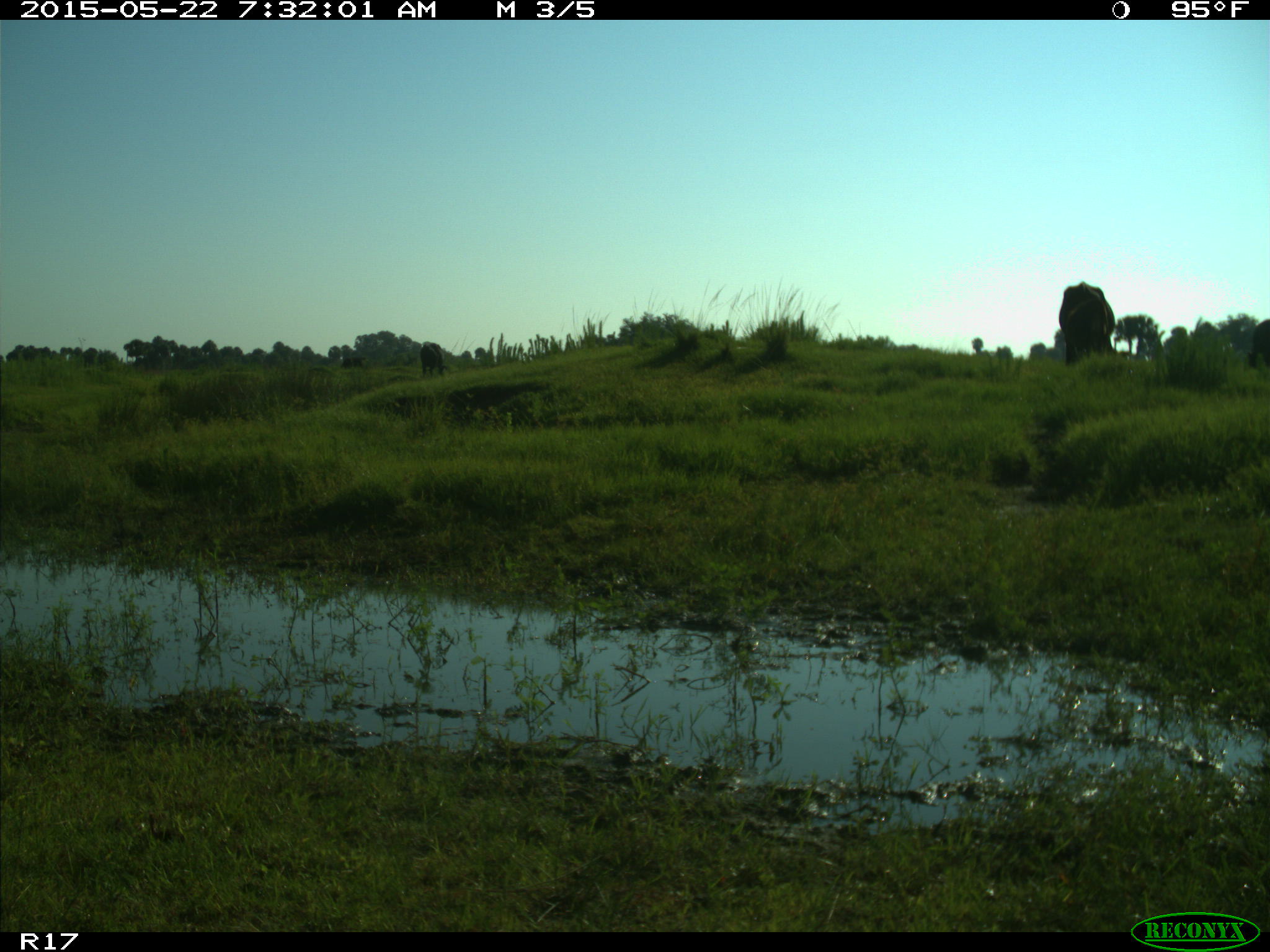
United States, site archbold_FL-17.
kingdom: Animalia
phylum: Chordata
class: Mammalia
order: Artiodactyla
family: Bovidae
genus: Bos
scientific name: Bos taurus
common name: domestic cow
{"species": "Bos taurus (domestic cow)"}